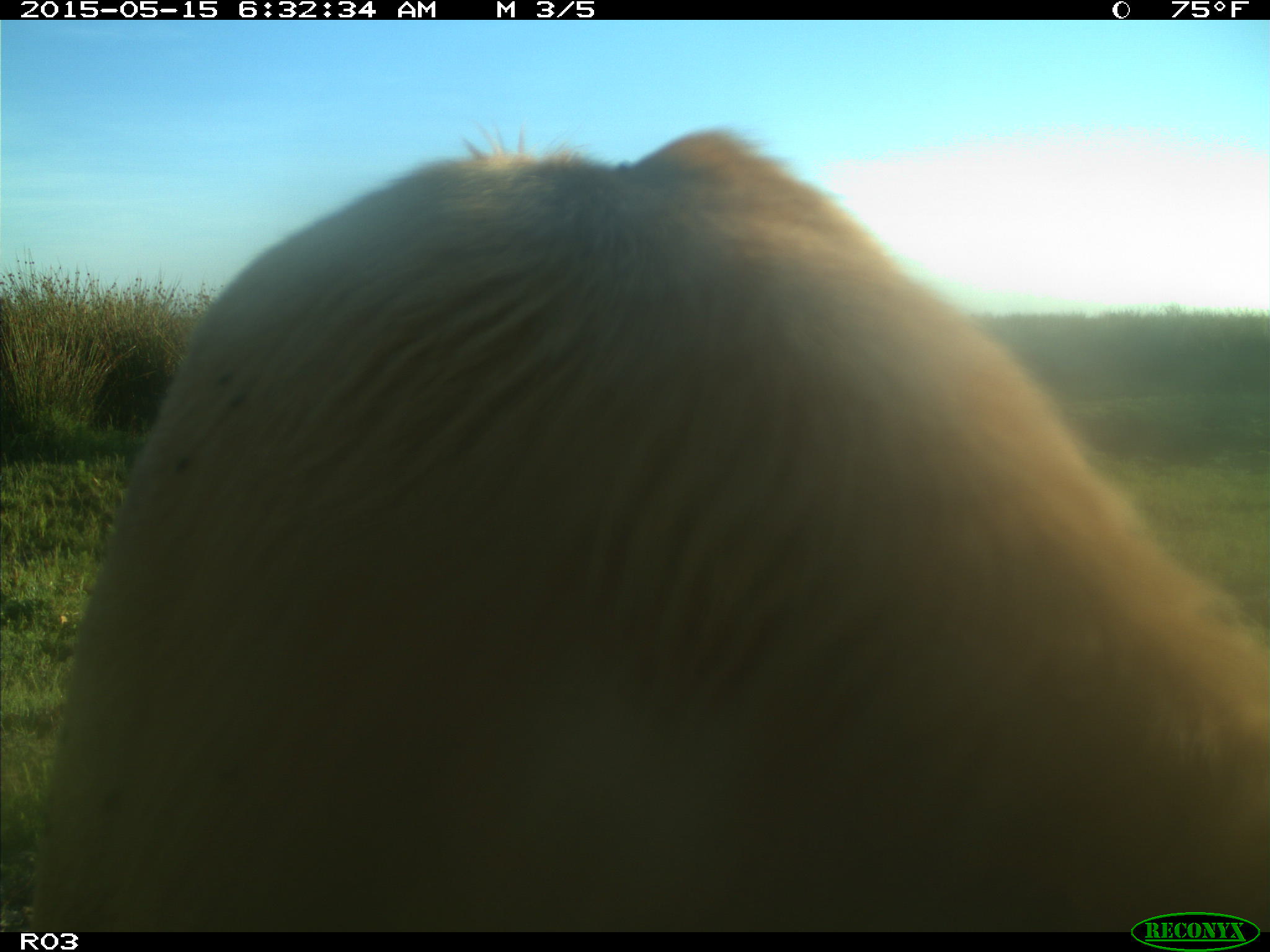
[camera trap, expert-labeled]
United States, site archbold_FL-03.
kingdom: Animalia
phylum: Chordata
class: Mammalia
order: Artiodactyla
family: Bovidae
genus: Bos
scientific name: Bos taurus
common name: domestic cow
Bos taurus (domestic cow).